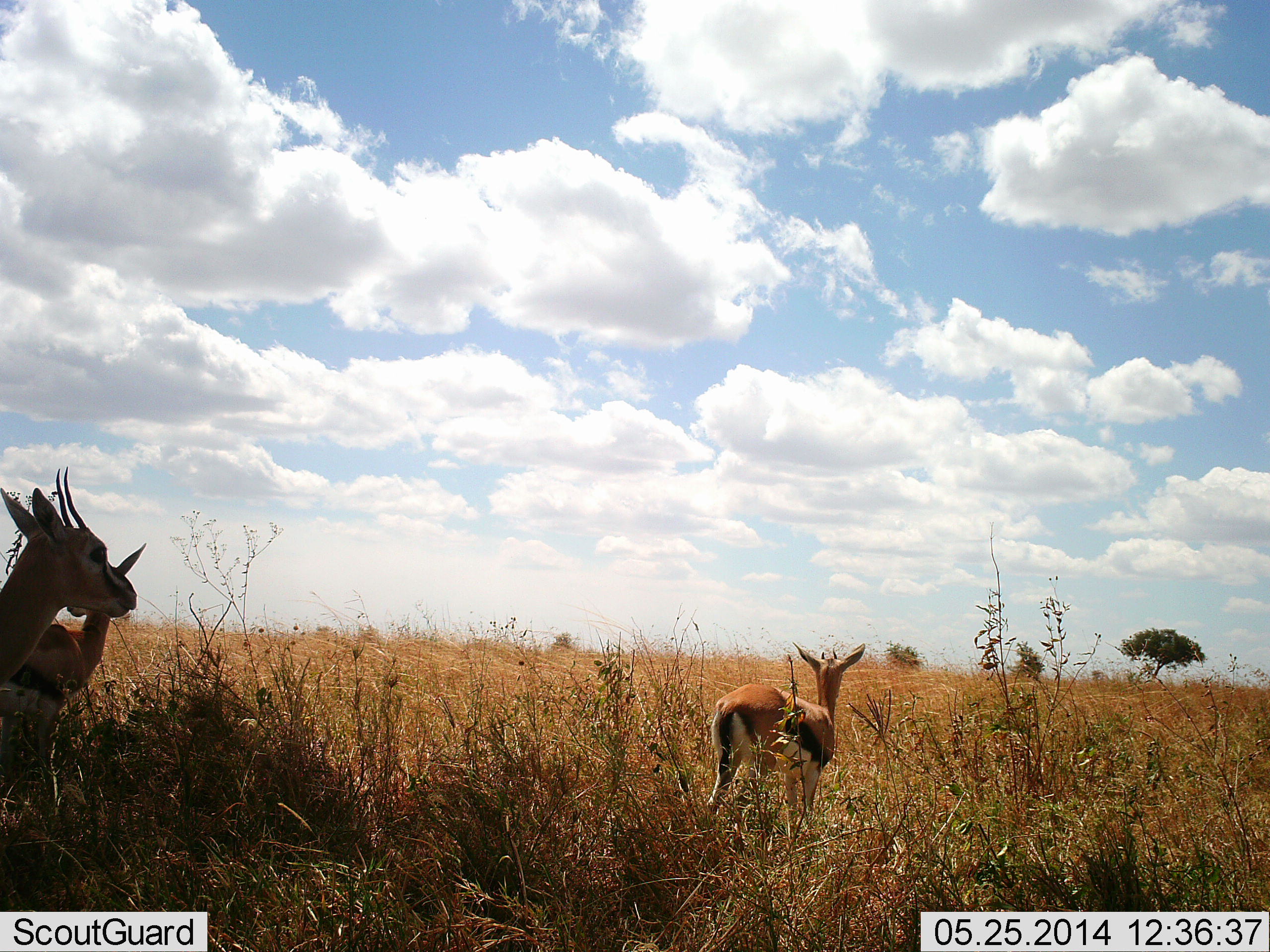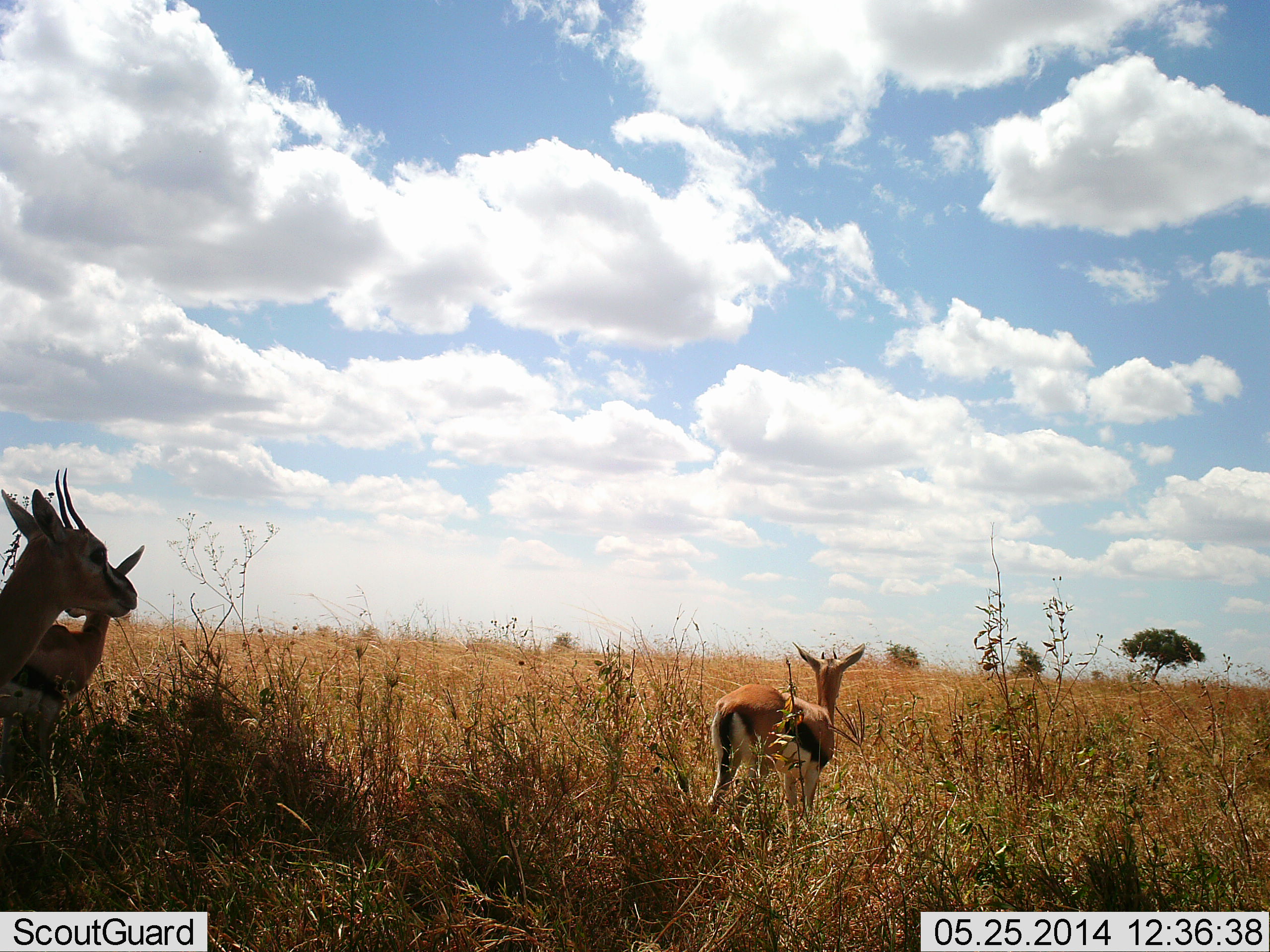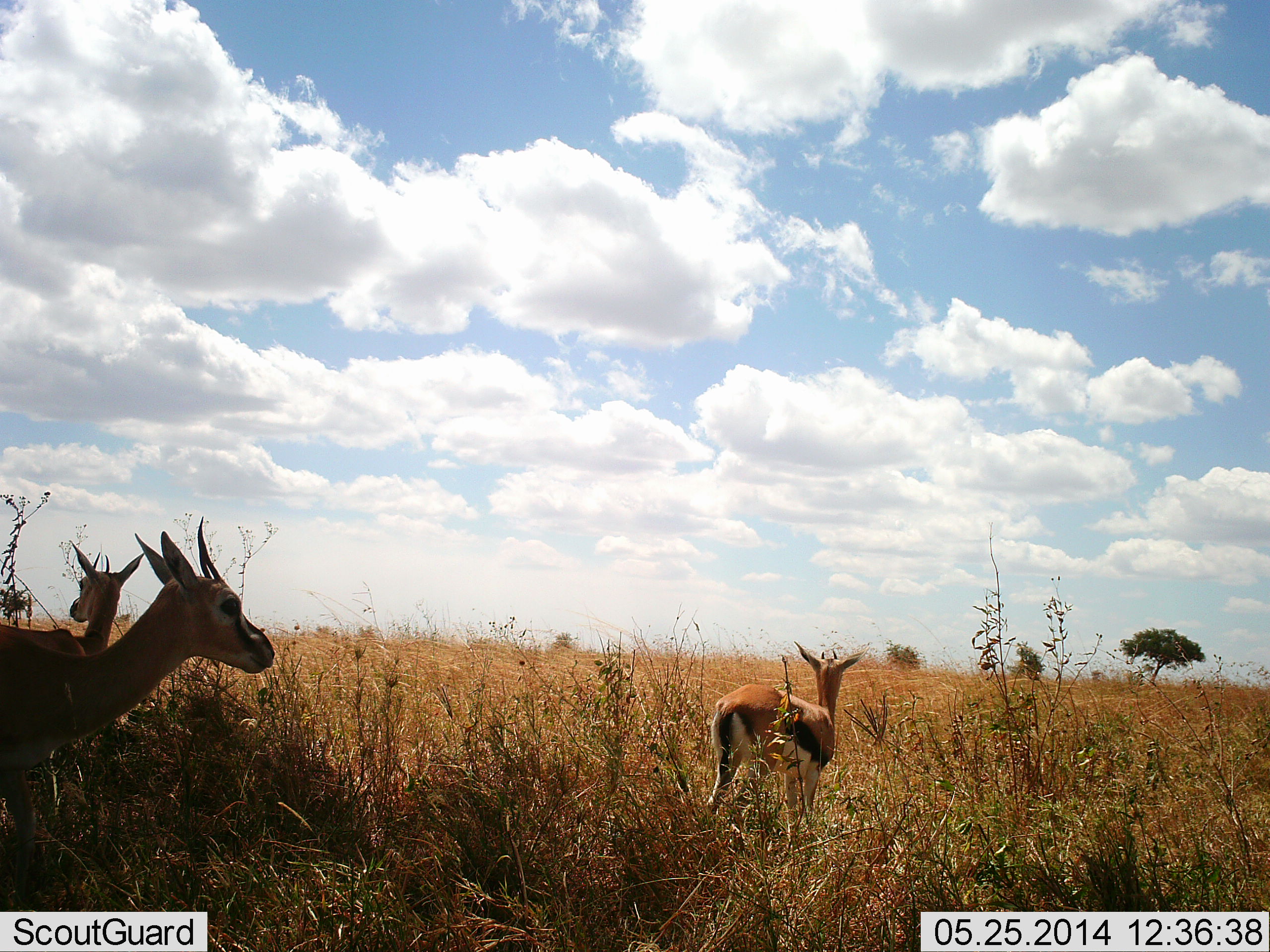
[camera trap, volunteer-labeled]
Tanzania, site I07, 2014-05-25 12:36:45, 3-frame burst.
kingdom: Animalia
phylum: Chordata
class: Mammalia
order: Artiodactyla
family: Bovidae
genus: Eudorcas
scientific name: Eudorcas thomsonii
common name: thomson's gazelle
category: gazellethomsons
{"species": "gazellethomsons (thomson's gazelle) (Eudorcas thomsonii)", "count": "3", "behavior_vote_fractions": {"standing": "100%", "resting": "0%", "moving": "10%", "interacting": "0%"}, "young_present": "0%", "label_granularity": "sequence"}